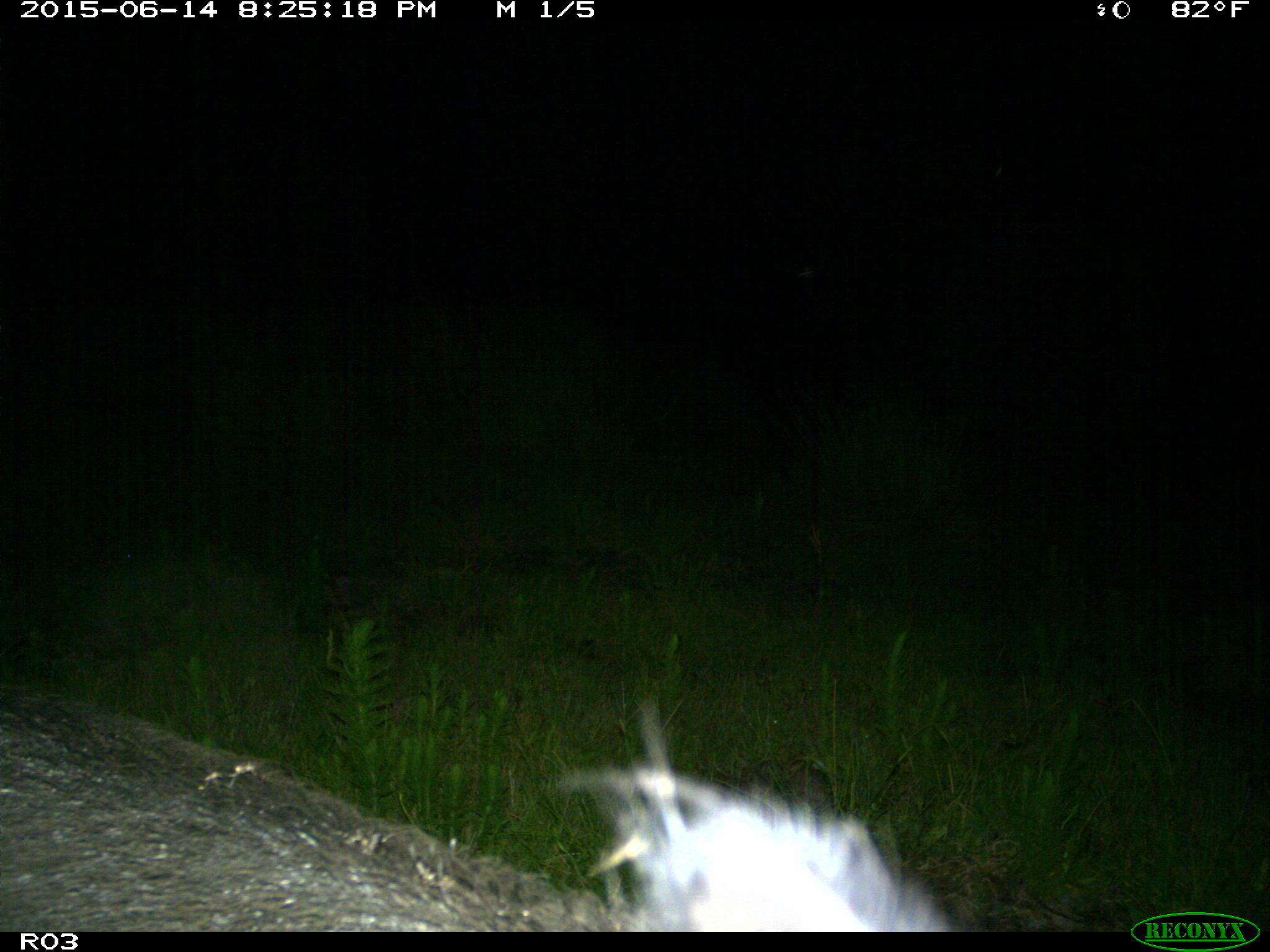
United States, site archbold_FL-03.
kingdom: Animalia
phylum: Chordata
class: Mammalia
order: Artiodactyla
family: Suidae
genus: Sus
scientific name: Sus scrofa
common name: wild boar